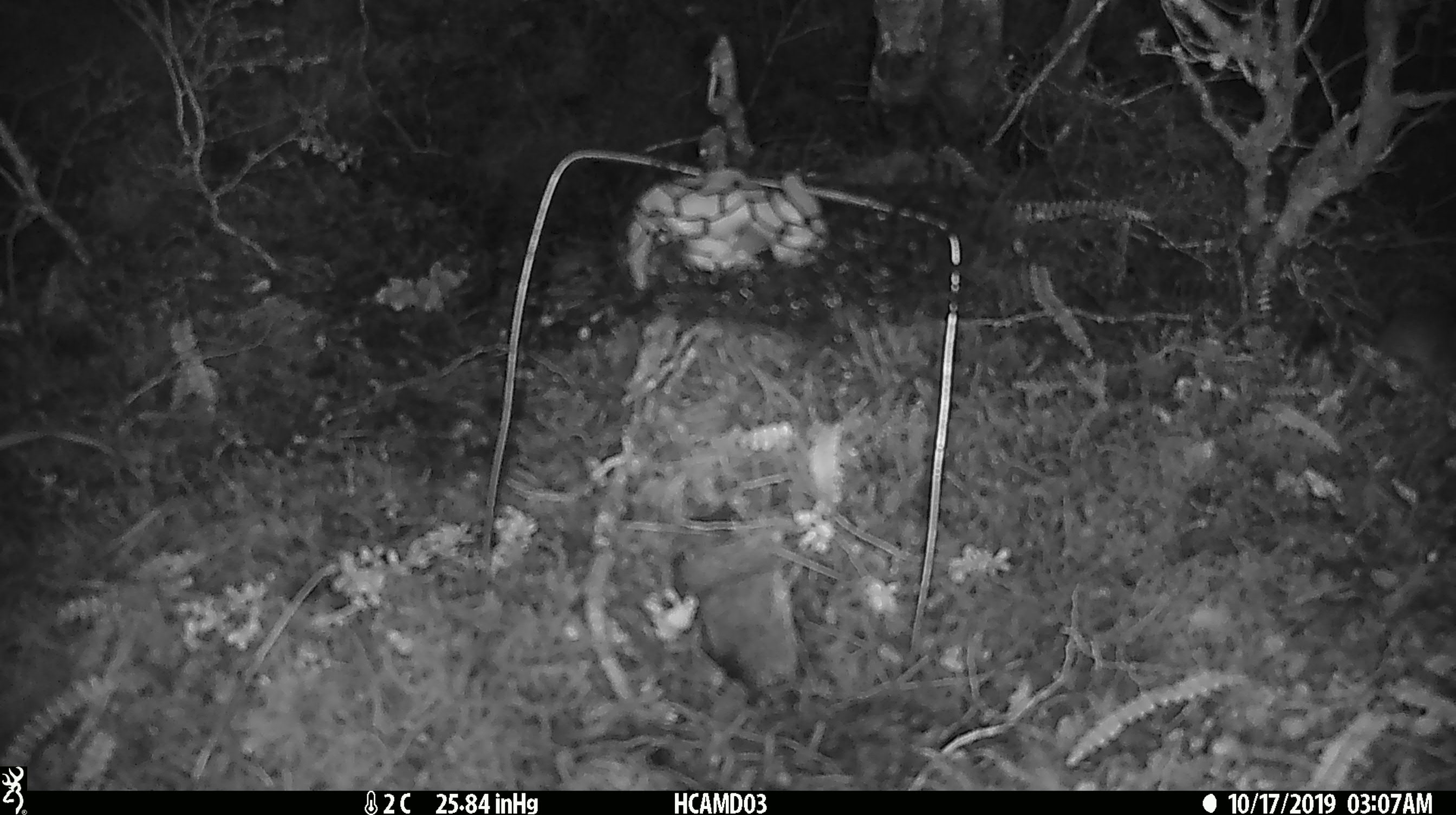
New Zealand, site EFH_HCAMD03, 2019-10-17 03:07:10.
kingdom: Animalia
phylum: Chordata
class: Mammalia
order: Rodentia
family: Muridae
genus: Mus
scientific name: Mus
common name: mouse